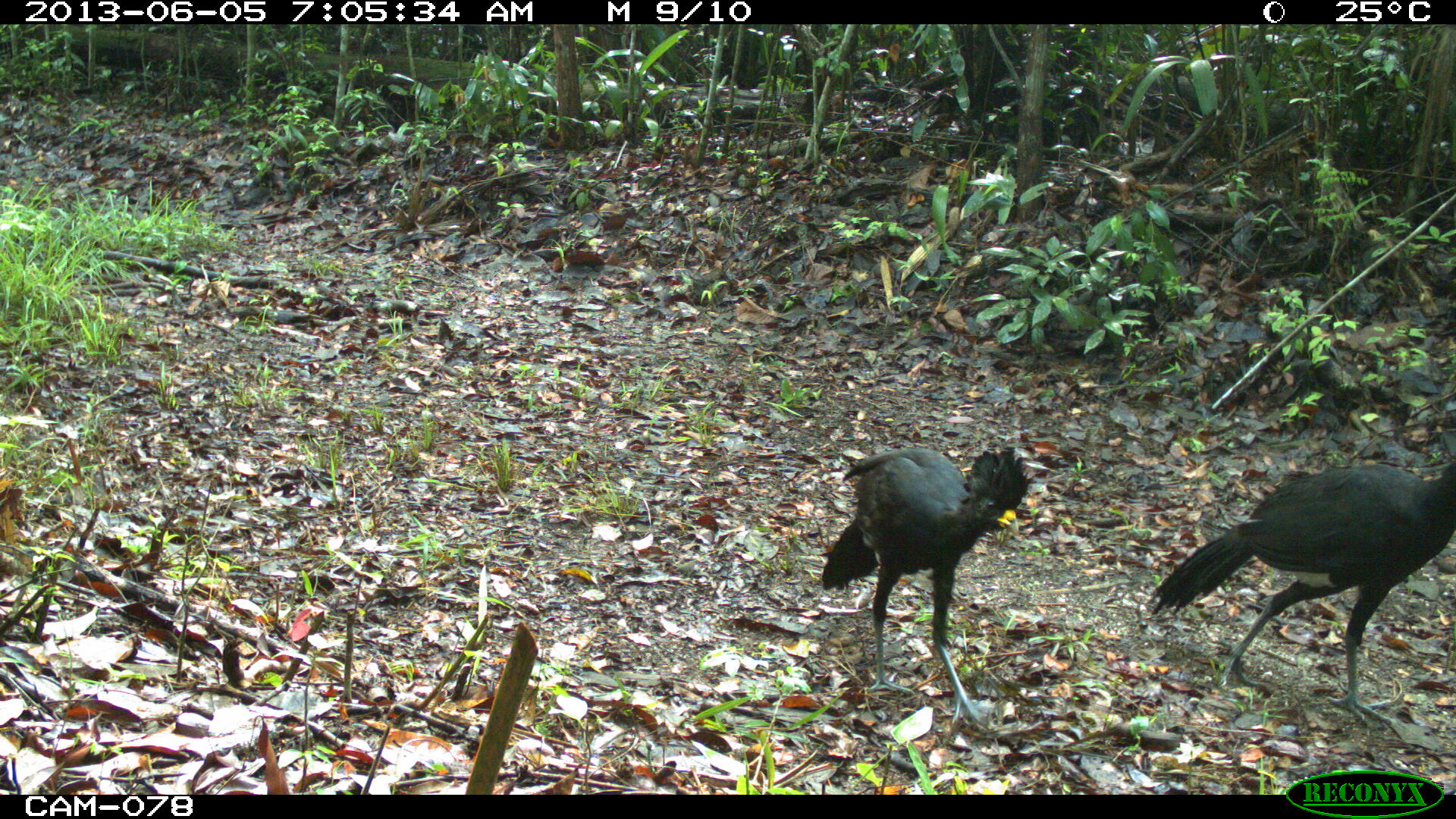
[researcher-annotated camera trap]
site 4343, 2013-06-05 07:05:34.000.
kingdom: Animalia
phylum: Chordata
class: Aves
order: Galliformes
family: Cracidae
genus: Crax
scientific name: Crax rubra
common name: great curassow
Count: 3.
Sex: male.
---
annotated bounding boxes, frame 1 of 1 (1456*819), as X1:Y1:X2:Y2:
crax rubra: 1148:459:1456:726; 817:443:1032:724